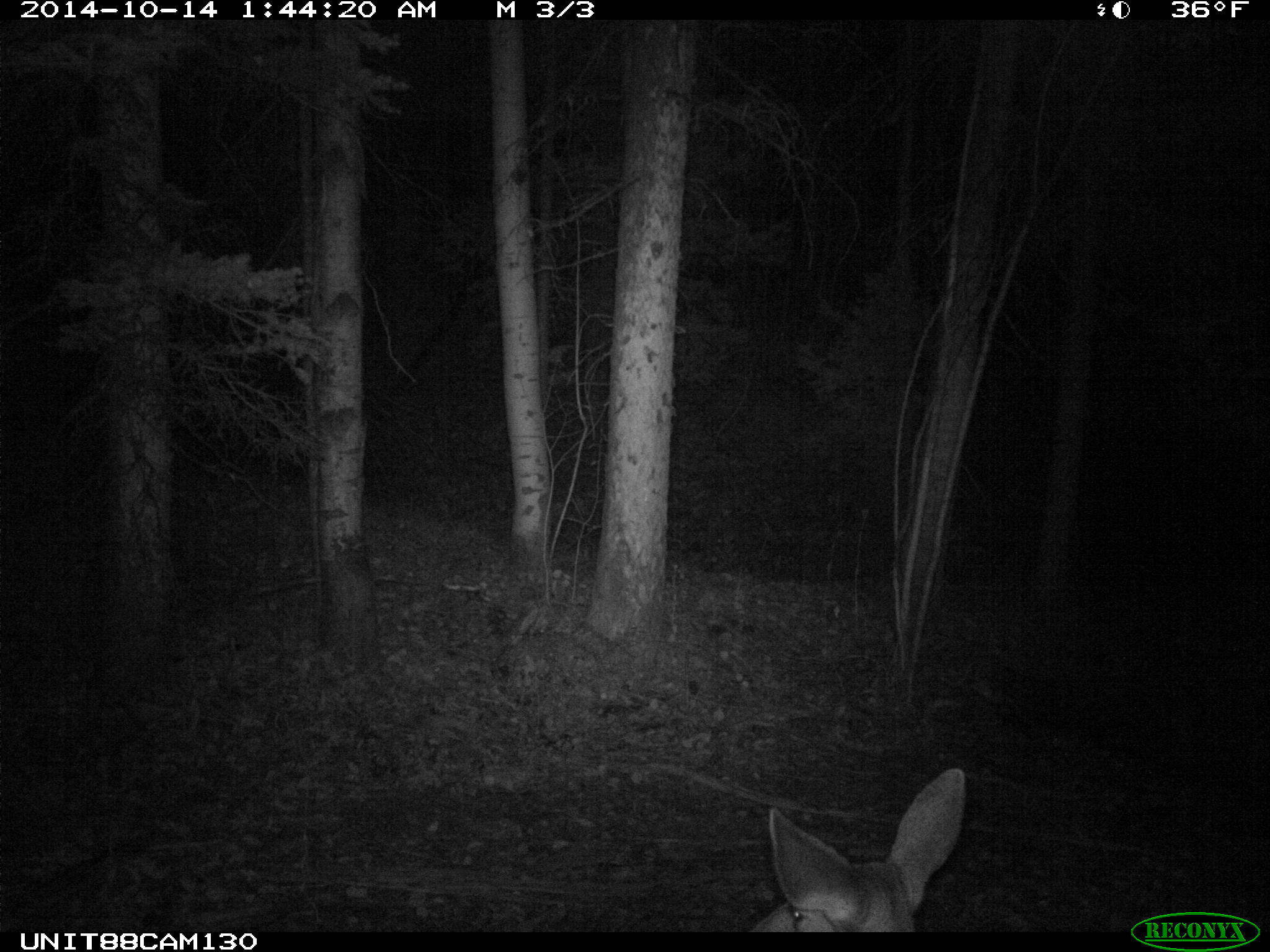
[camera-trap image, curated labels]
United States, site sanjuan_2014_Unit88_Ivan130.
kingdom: Animalia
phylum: Chordata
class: Mammalia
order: Artiodactyla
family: Cervidae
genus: Odocoileus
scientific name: Odocoileus hemionus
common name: mule deer